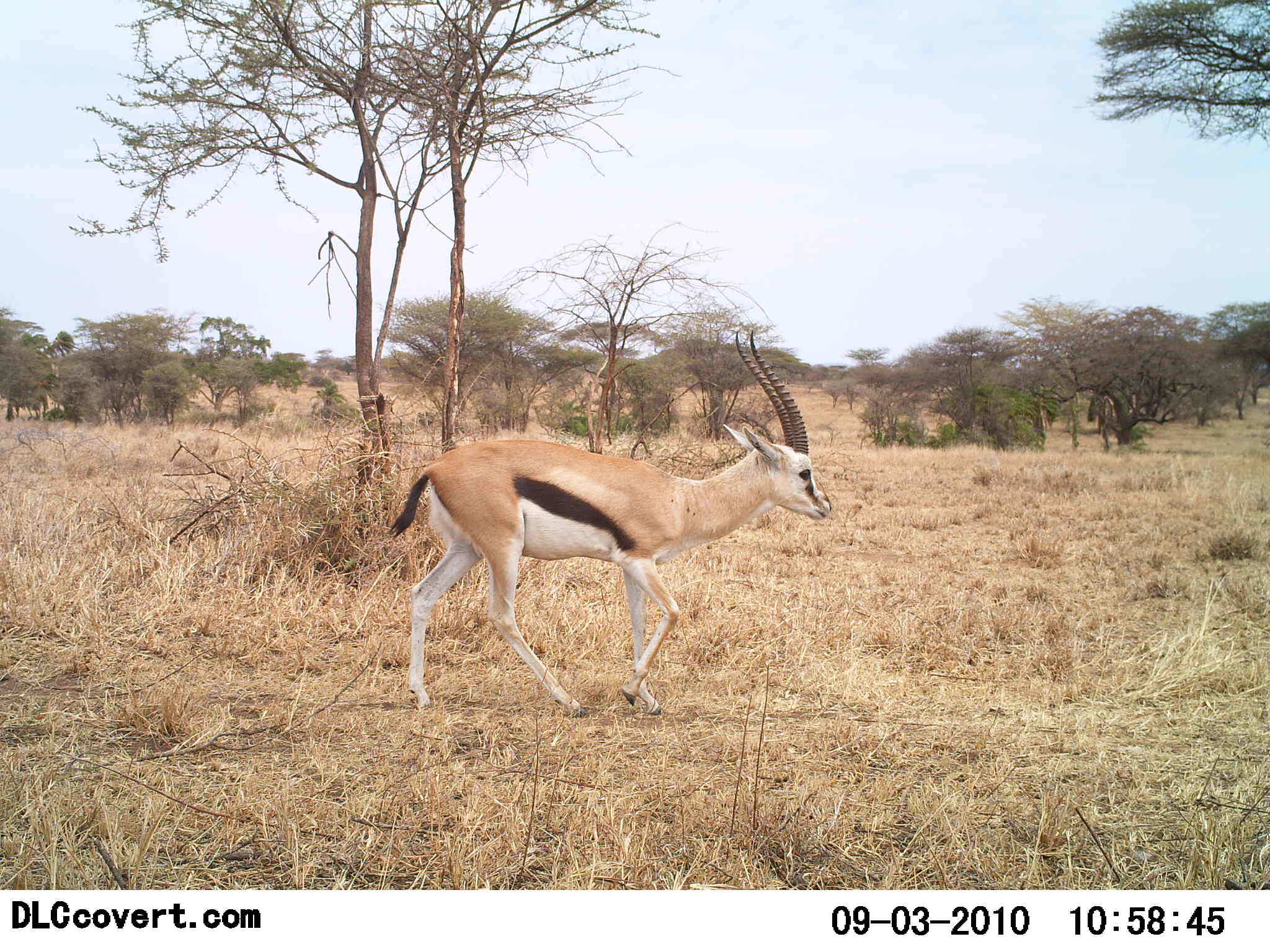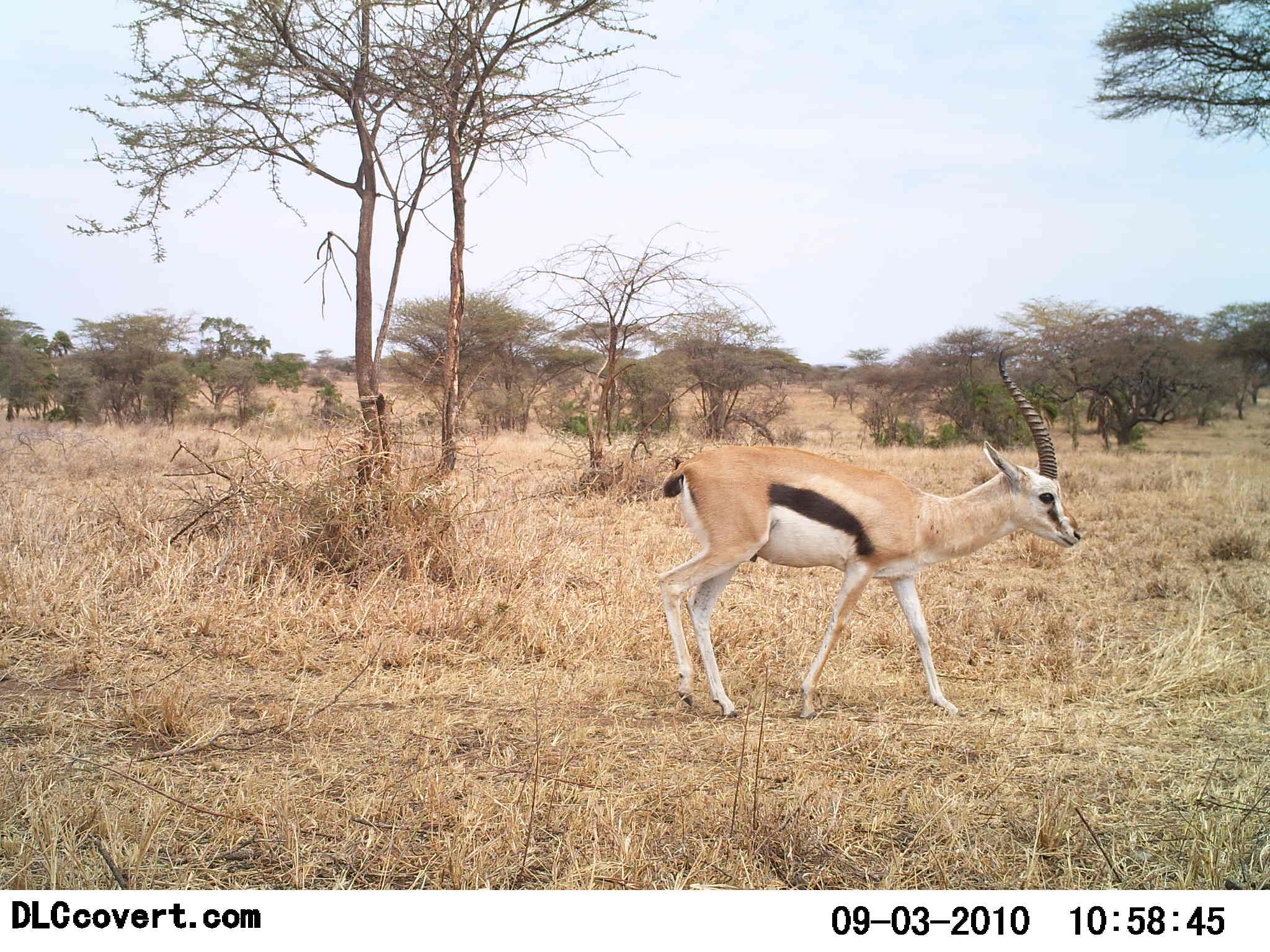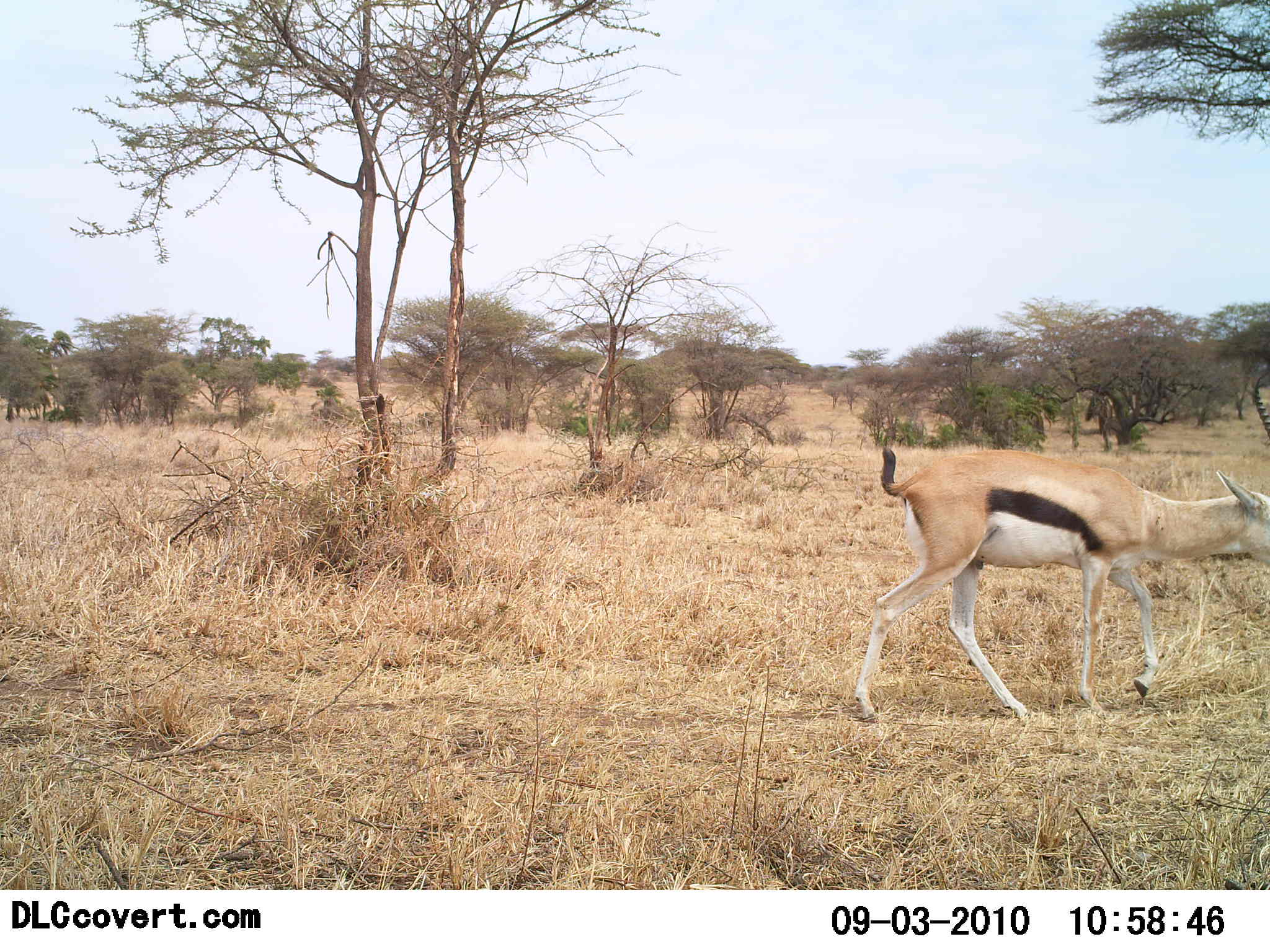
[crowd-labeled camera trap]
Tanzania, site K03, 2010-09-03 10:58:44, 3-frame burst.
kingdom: Animalia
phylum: Chordata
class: Mammalia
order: Artiodactyla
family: Bovidae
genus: Eudorcas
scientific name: Eudorcas thomsonii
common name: thomson's gazelle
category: gazellethomsons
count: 1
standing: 0%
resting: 0%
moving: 100%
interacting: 0%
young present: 0%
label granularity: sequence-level